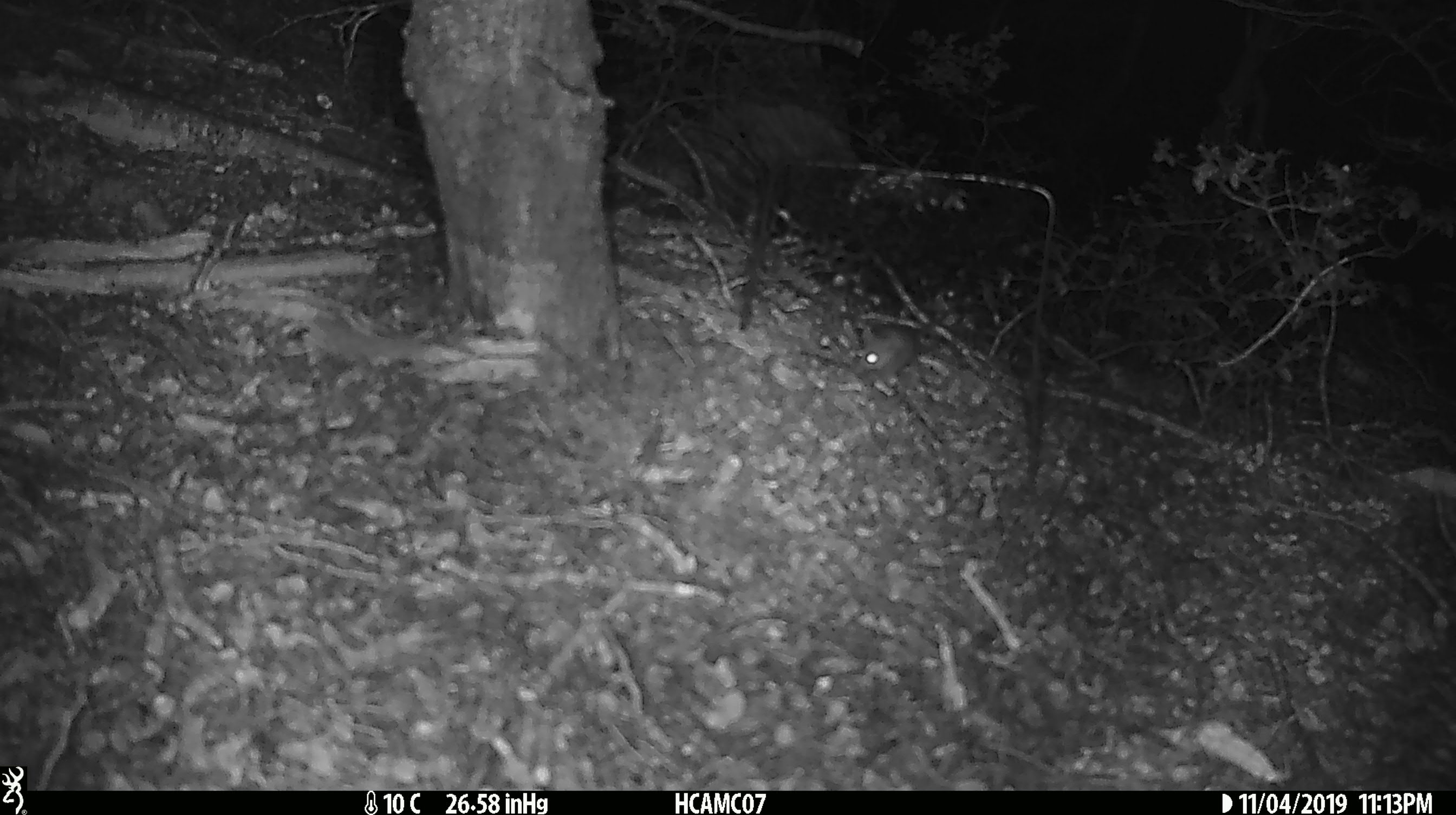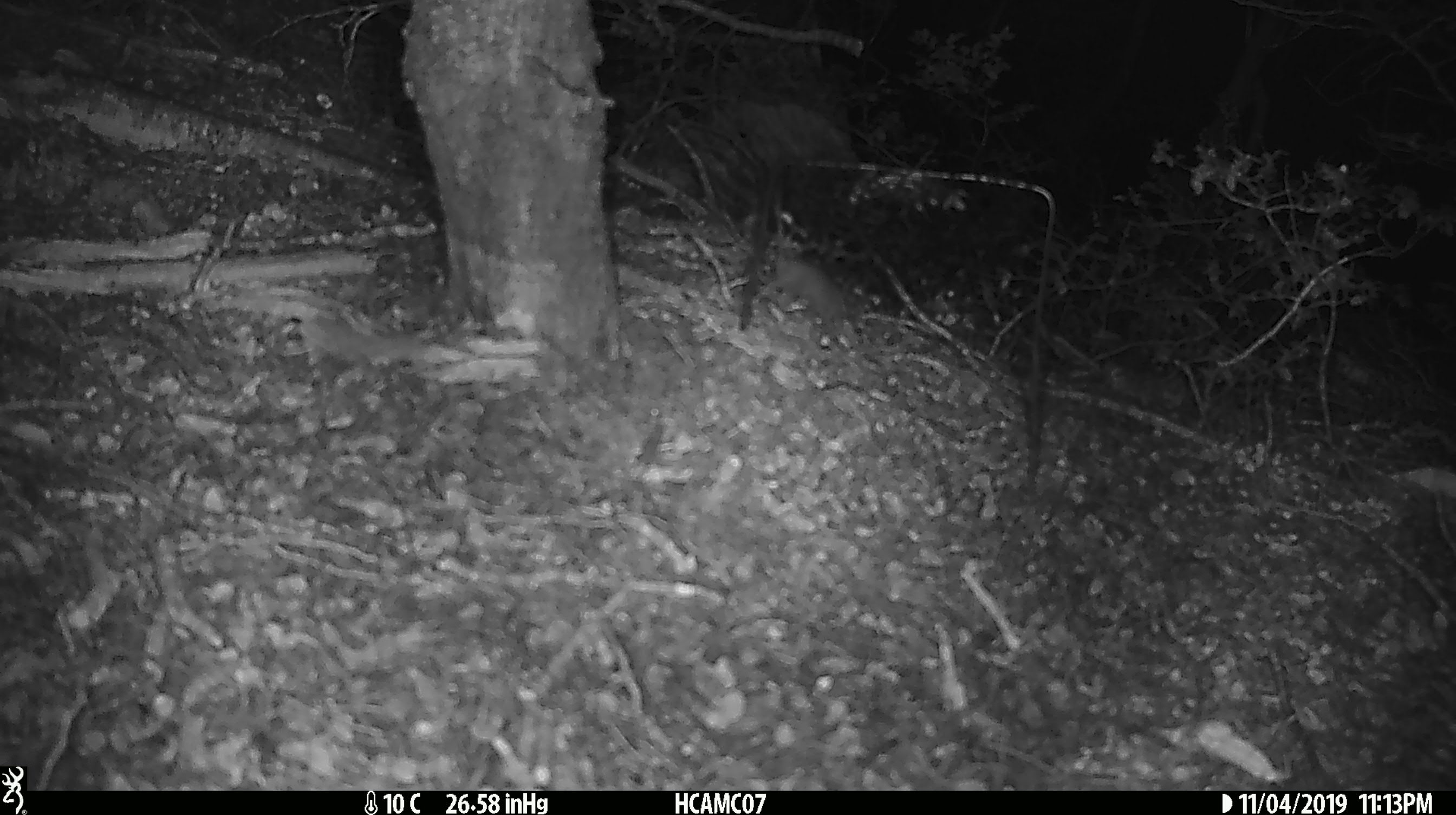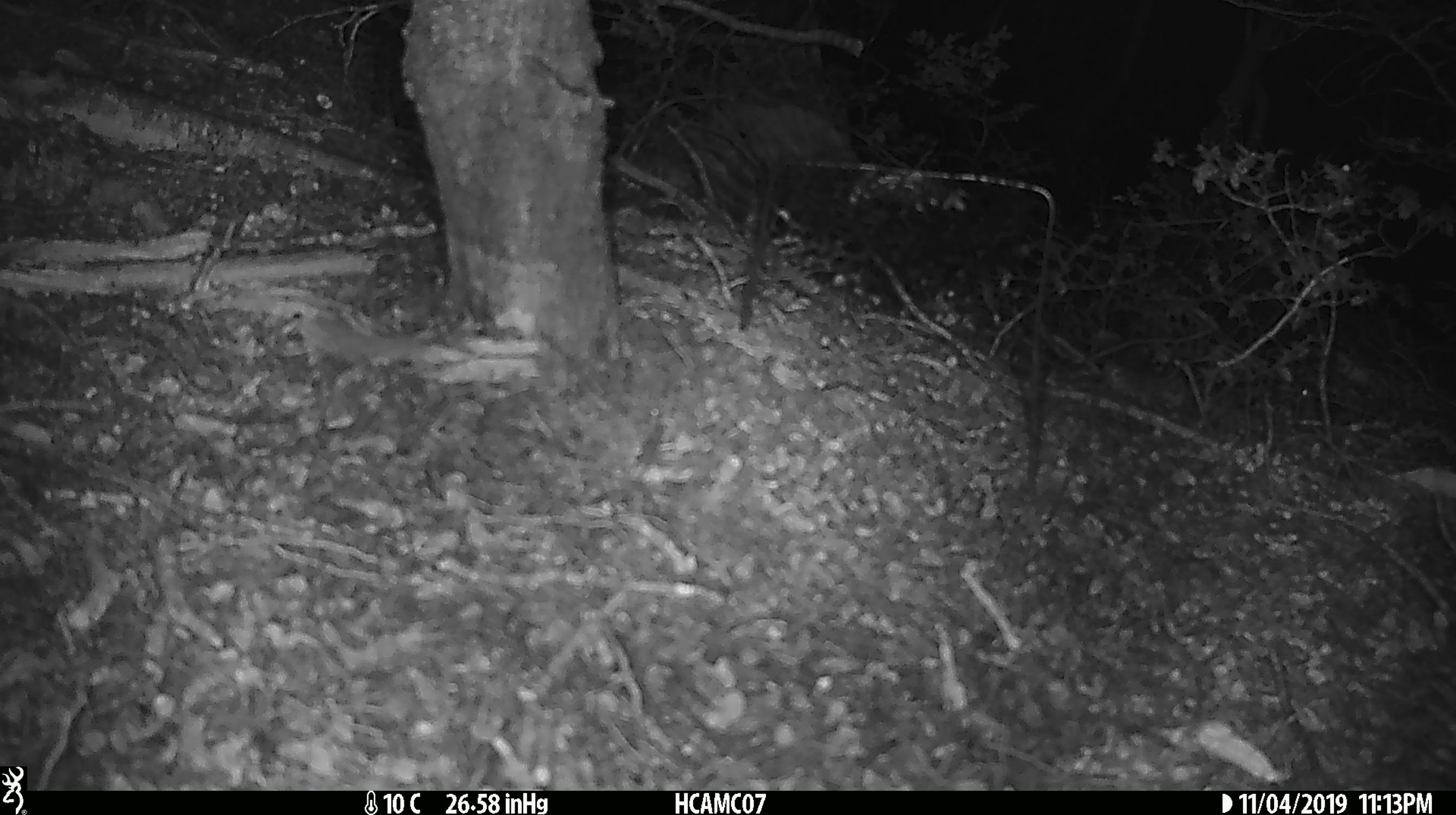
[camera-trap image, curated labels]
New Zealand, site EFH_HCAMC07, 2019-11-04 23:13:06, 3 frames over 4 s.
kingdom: Animalia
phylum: Chordata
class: Mammalia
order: Rodentia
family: Muridae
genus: Mus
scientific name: Mus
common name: mouse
Mouse (Mus).